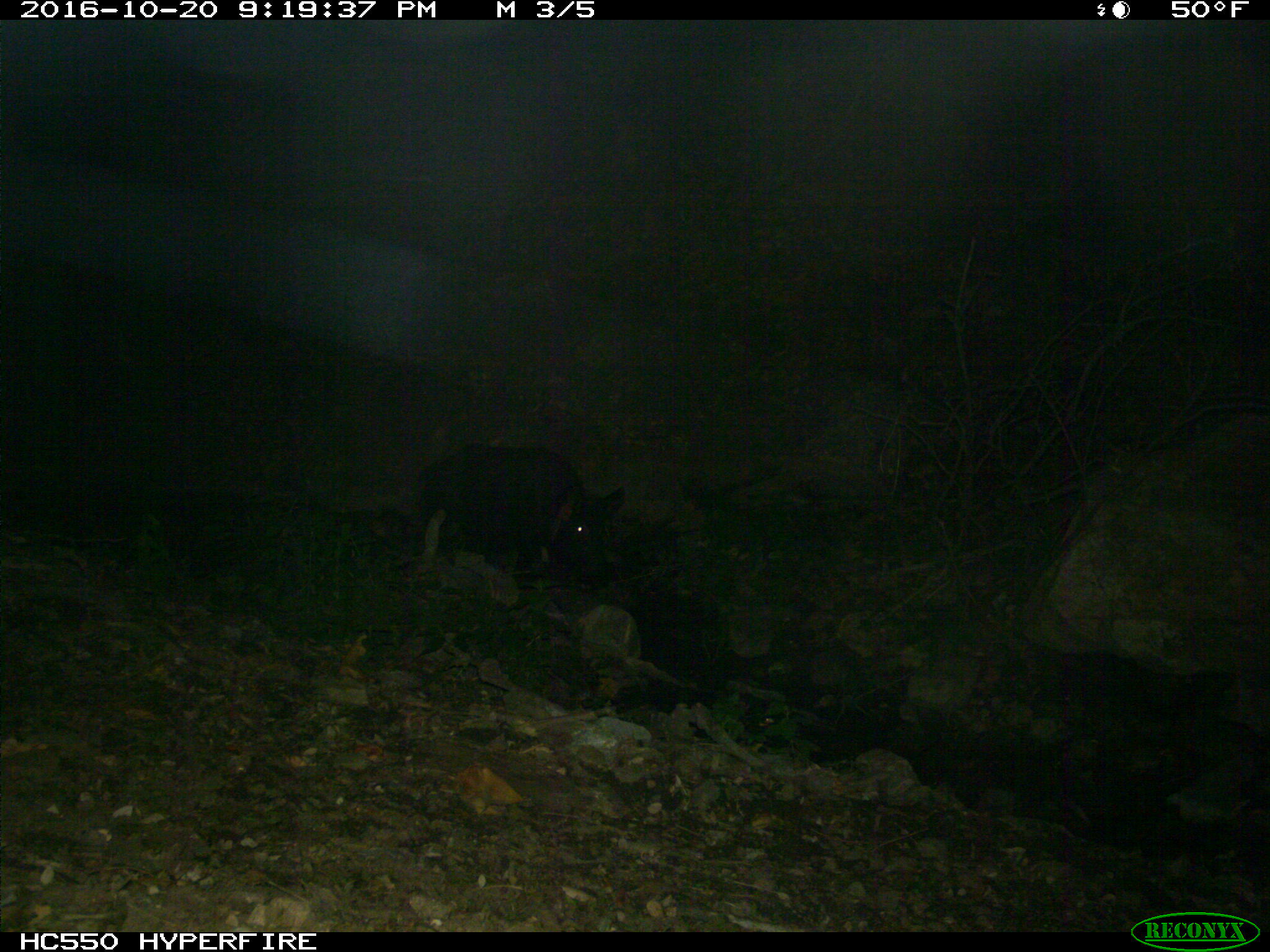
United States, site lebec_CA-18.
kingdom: Animalia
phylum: Chordata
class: Mammalia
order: Artiodactyla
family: Suidae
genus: Sus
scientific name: Sus scrofa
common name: wild boar